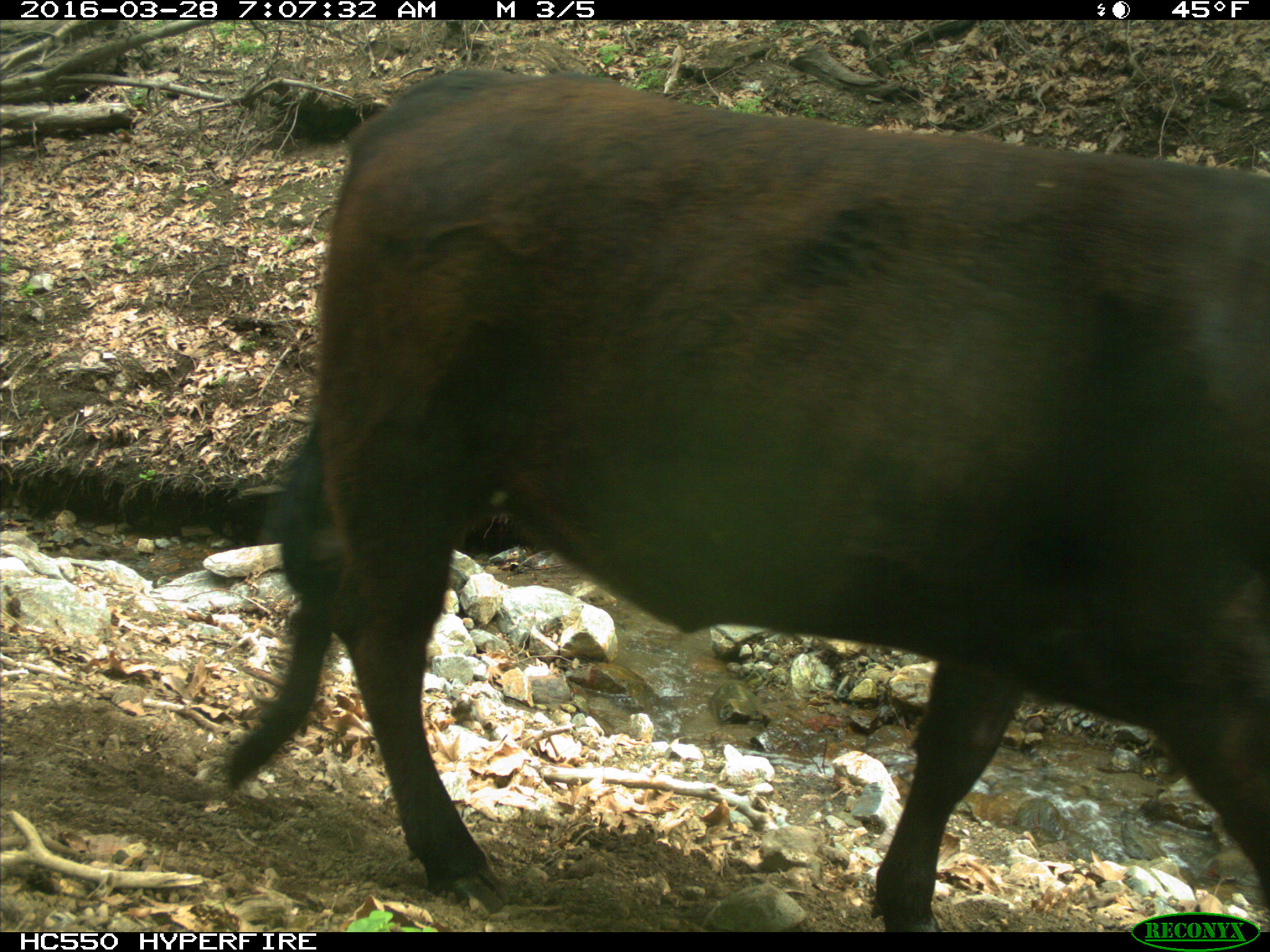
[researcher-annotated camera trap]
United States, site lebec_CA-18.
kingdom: Animalia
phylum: Chordata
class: Mammalia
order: Artiodactyla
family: Bovidae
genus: Bos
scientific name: Bos taurus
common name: domestic cow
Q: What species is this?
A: Bos taurus (domestic cow).